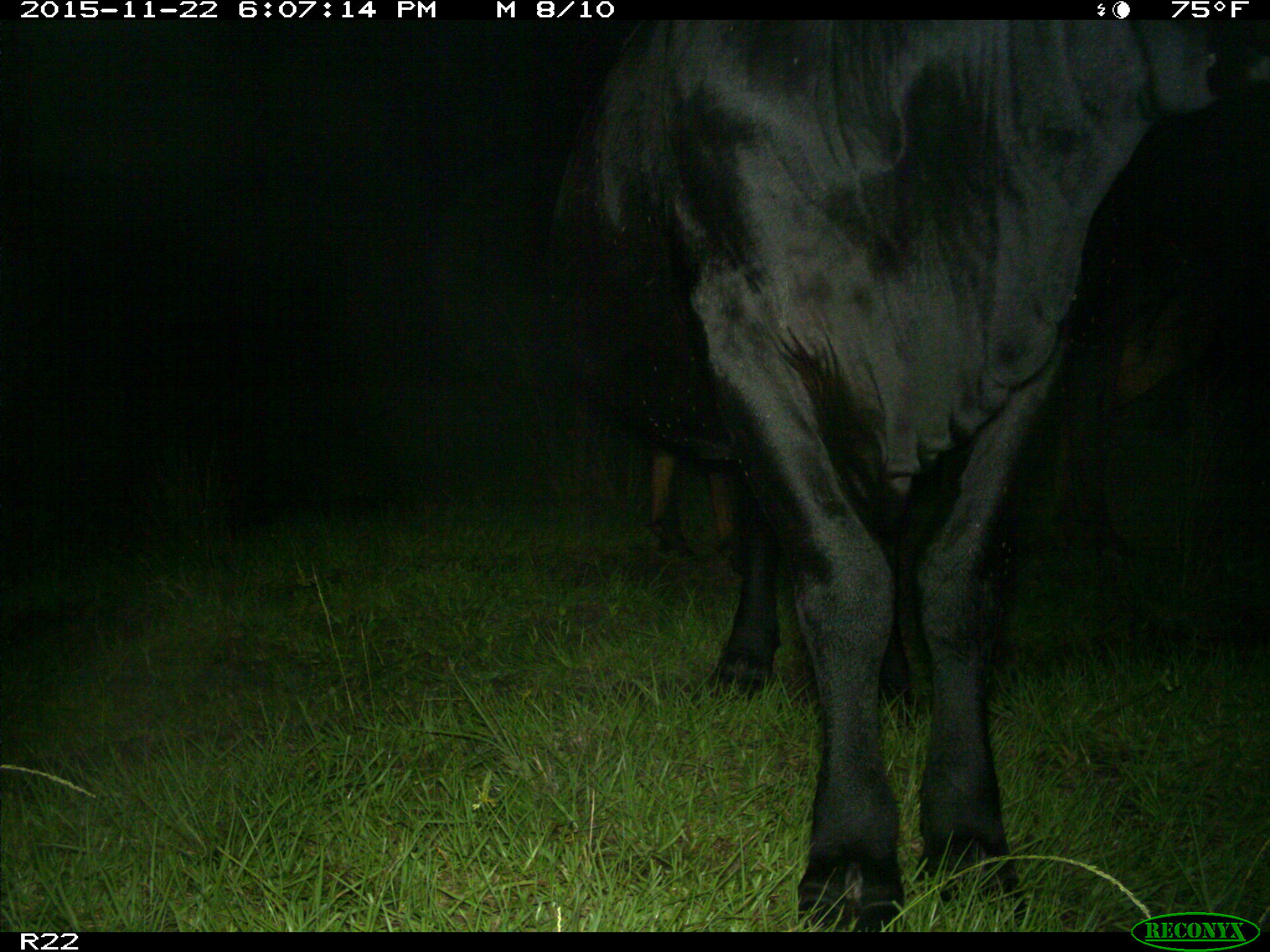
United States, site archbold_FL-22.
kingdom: Animalia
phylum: Chordata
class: Mammalia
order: Artiodactyla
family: Bovidae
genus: Bos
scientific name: Bos taurus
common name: domestic cow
Bos taurus (domestic cow).